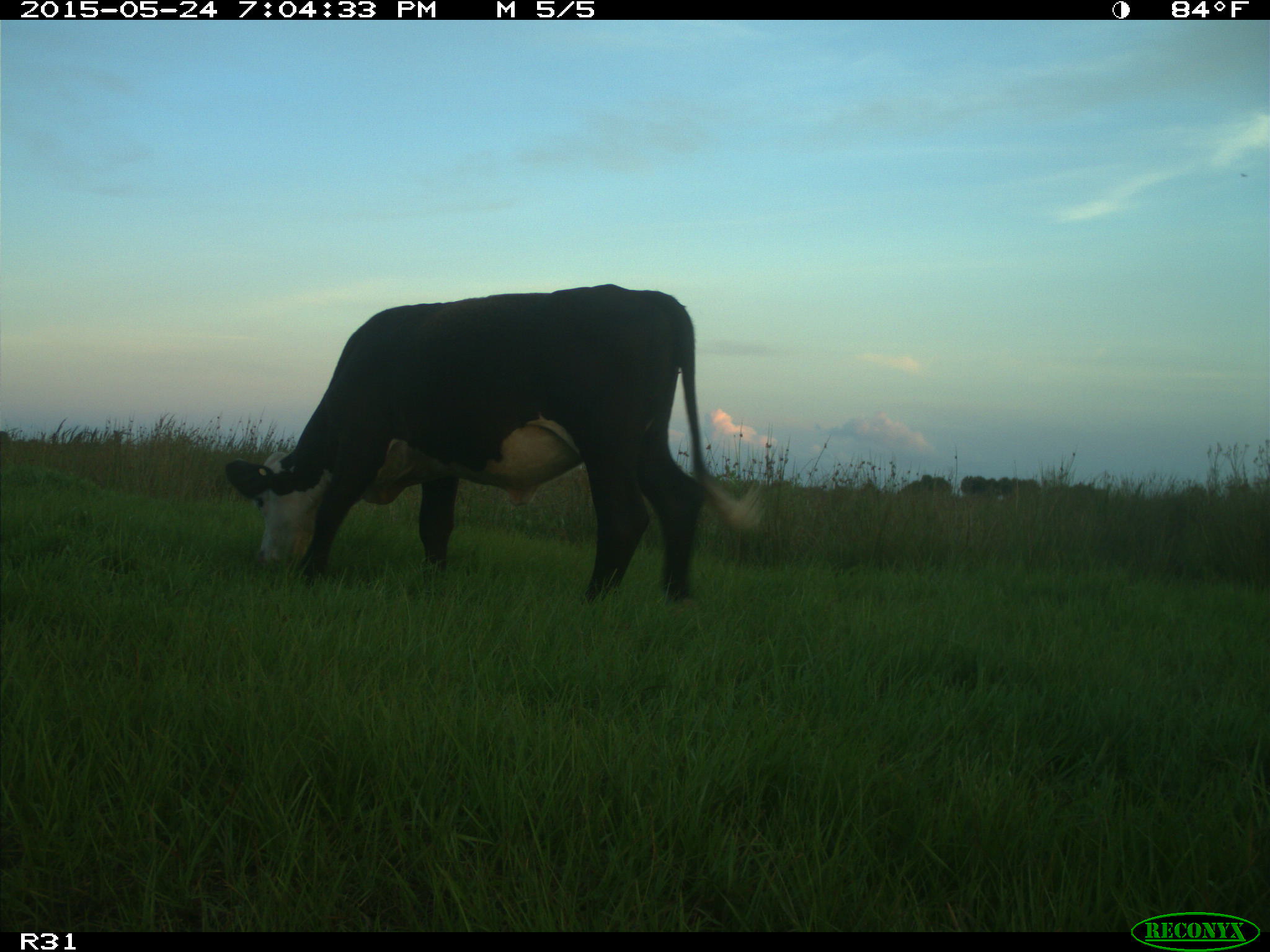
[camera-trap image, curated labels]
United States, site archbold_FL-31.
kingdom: Animalia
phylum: Chordata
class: Mammalia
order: Artiodactyla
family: Bovidae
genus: Bos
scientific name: Bos taurus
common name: domestic cow